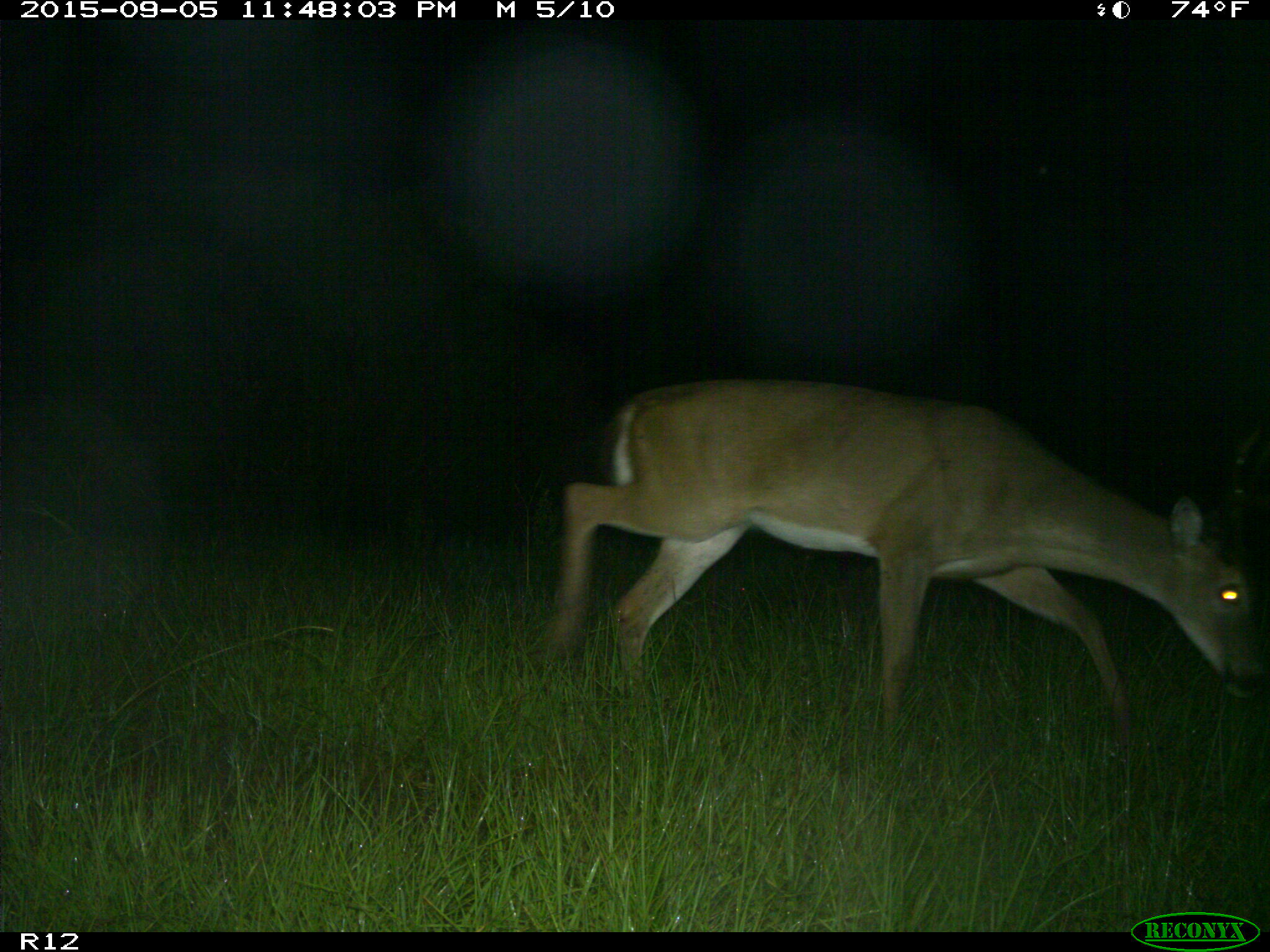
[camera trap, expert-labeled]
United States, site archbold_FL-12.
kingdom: Animalia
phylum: Chordata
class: Mammalia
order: Artiodactyla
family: Cervidae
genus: Odocoileus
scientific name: Odocoileus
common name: deer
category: unidentified deer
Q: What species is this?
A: Unidentified deer (deer) (Odocoileus).